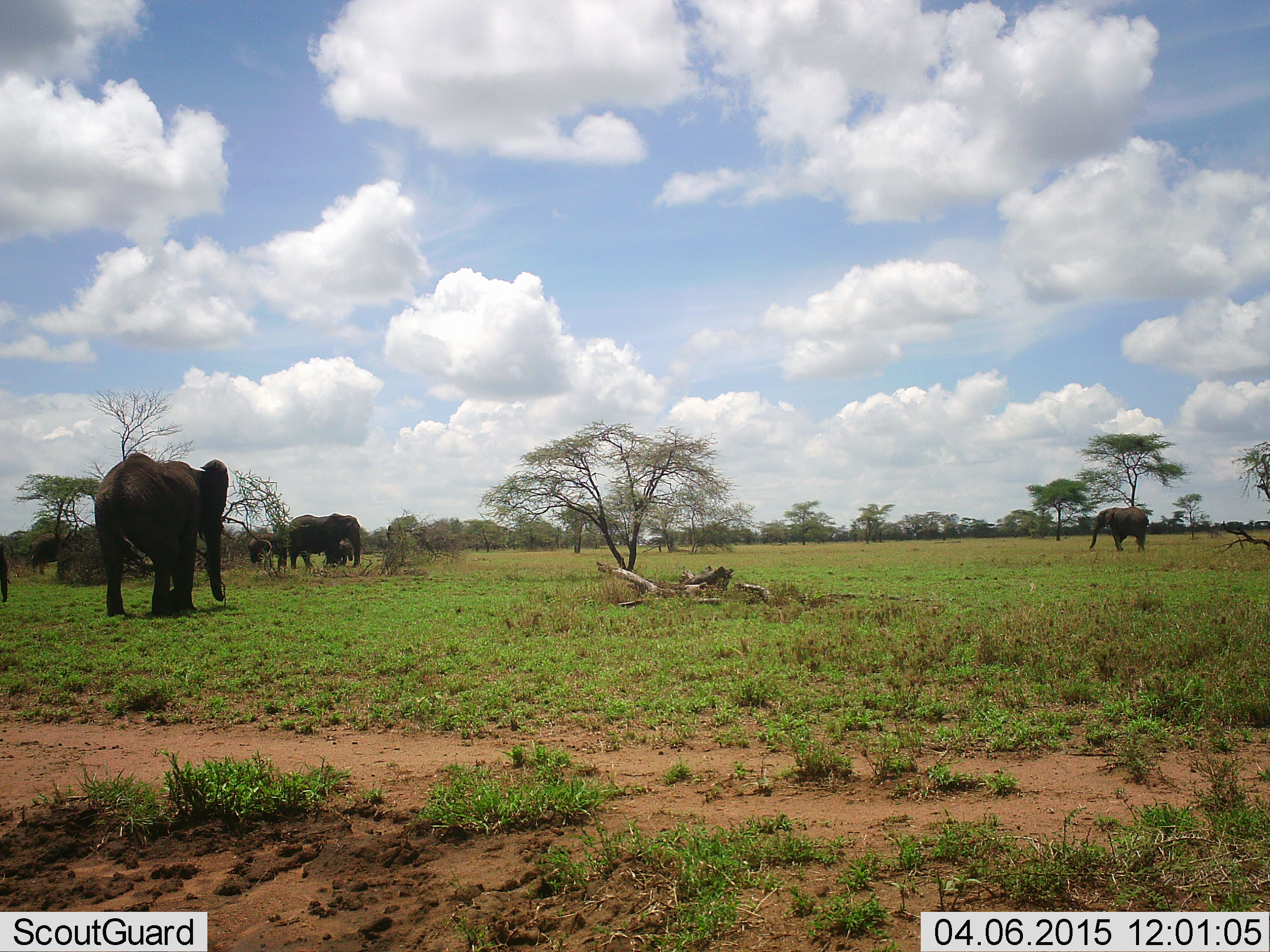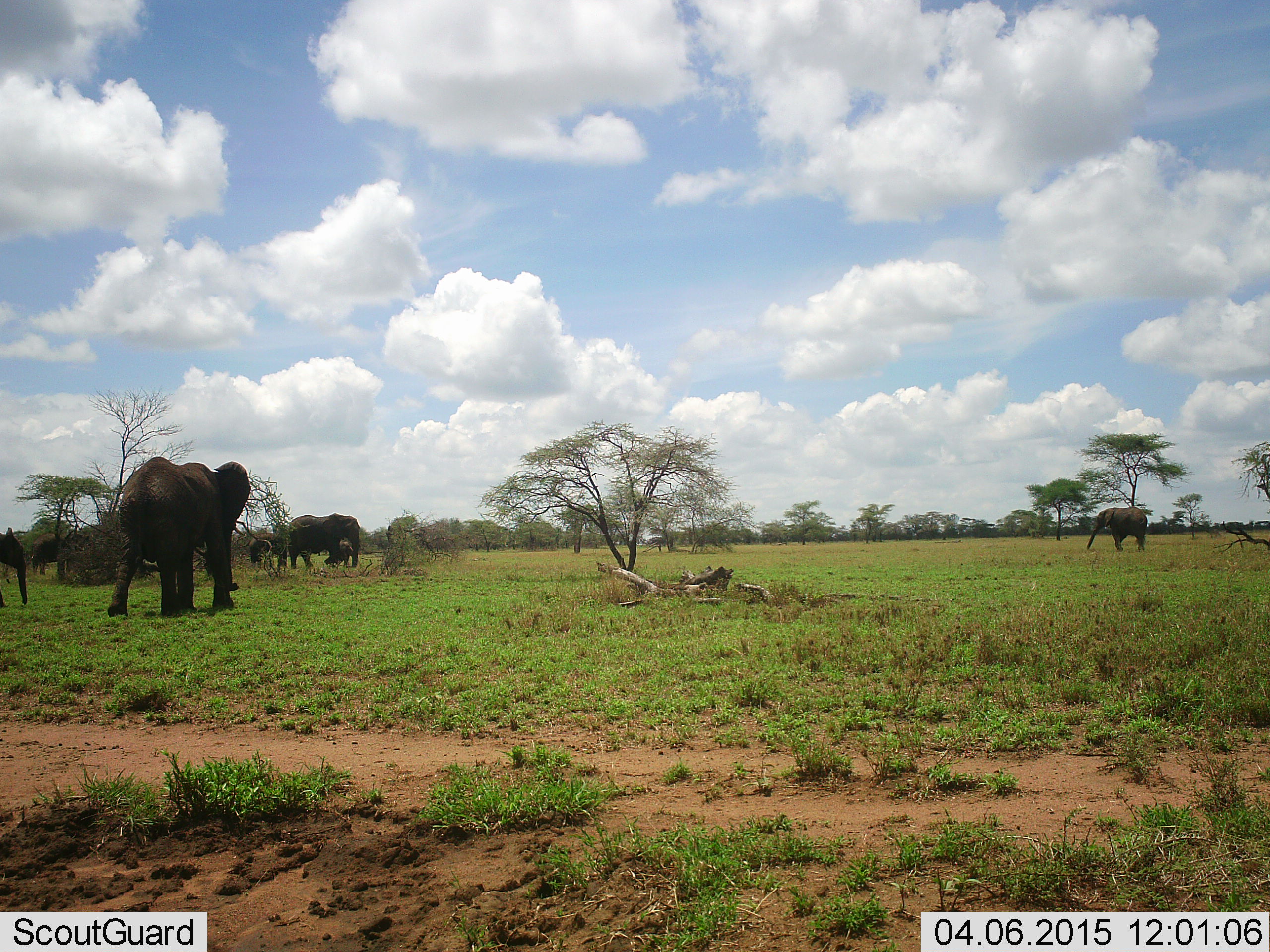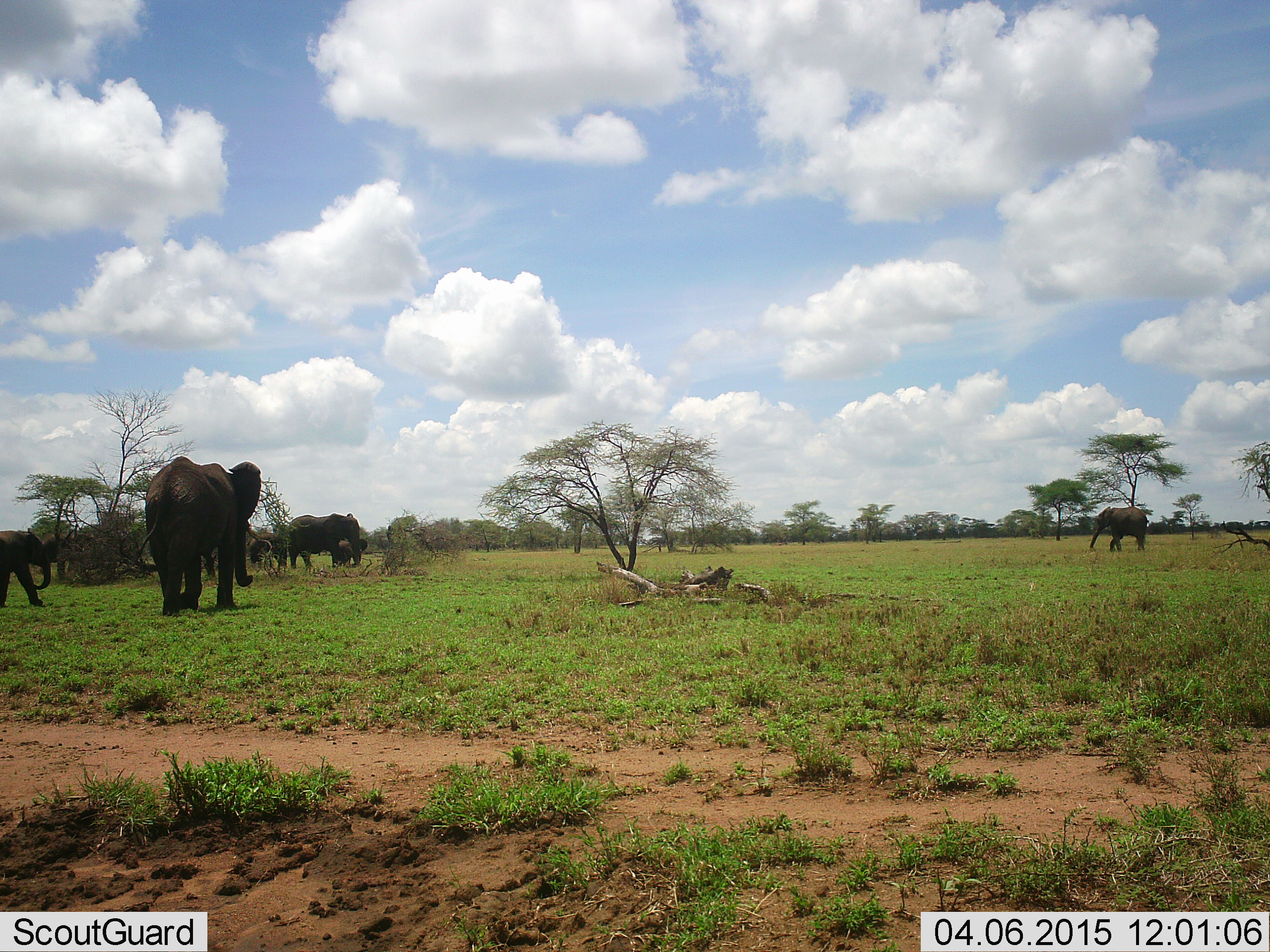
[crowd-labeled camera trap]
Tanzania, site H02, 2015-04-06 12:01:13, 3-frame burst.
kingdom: Animalia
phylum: Chordata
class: Mammalia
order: Proboscidea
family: Elephantidae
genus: Loxodonta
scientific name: Loxodonta africana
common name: african bush elephant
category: elephant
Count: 7.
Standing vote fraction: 70%.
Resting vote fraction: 0%.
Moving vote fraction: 80%.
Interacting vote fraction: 0%.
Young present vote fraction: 70%.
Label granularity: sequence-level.